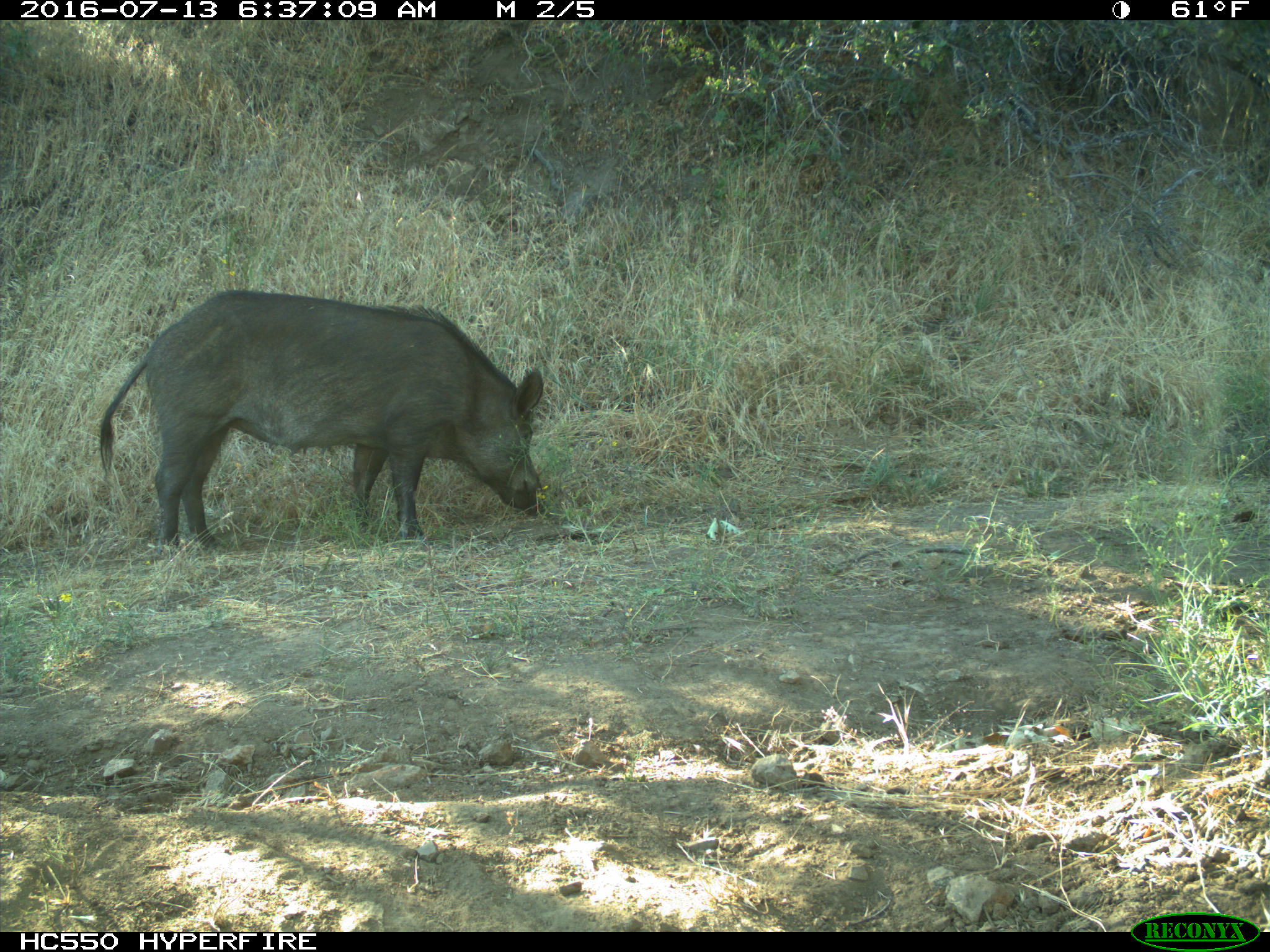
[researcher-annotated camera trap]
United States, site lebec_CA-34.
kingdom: Animalia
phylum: Chordata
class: Mammalia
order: Artiodactyla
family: Suidae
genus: Sus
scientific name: Sus scrofa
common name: wild boar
Sus scrofa (wild boar).